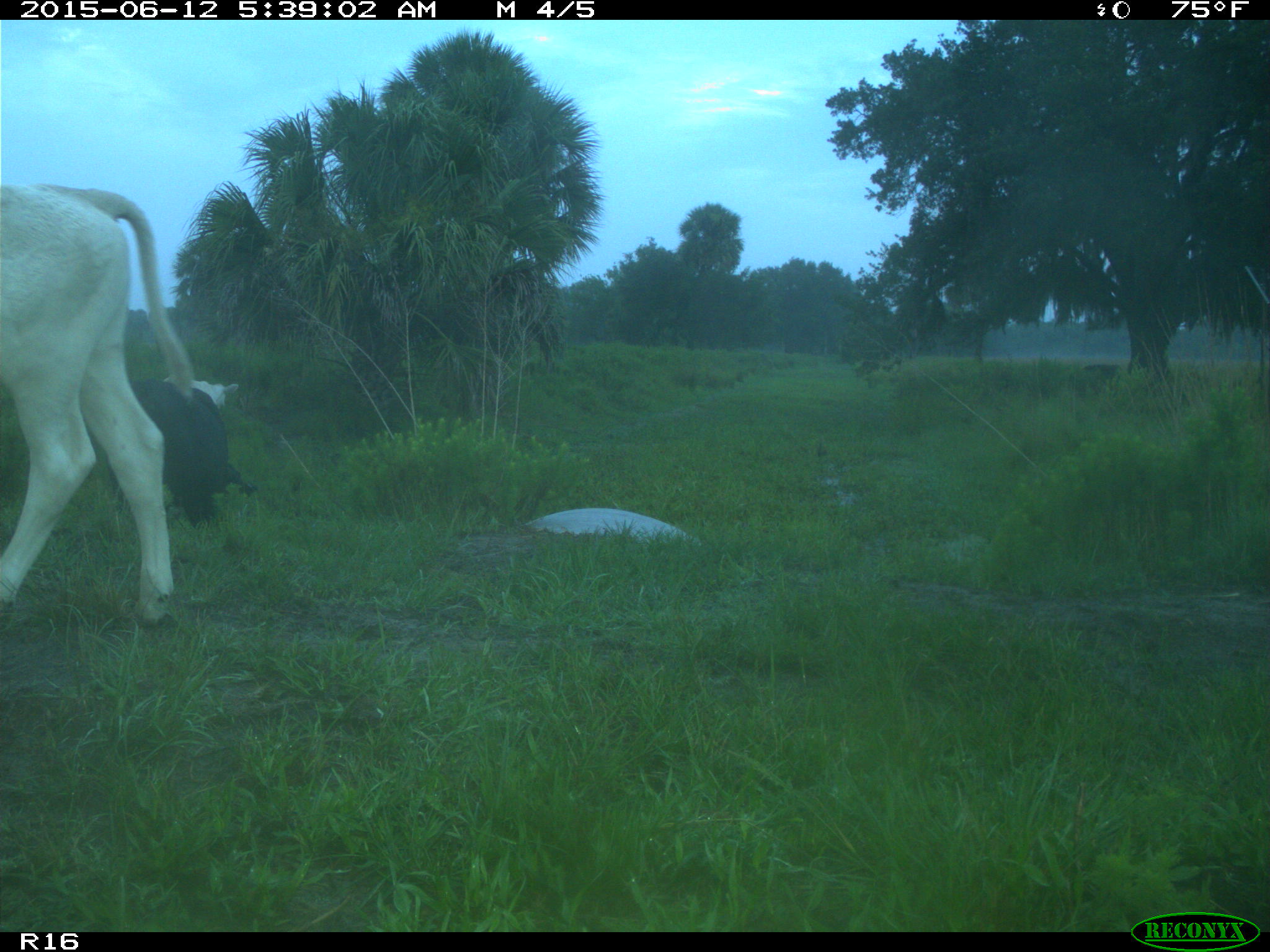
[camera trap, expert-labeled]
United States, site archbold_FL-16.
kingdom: Animalia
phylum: Chordata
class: Mammalia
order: Artiodactyla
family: Bovidae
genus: Bos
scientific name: Bos taurus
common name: domestic cow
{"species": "Bos taurus (domestic cow)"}